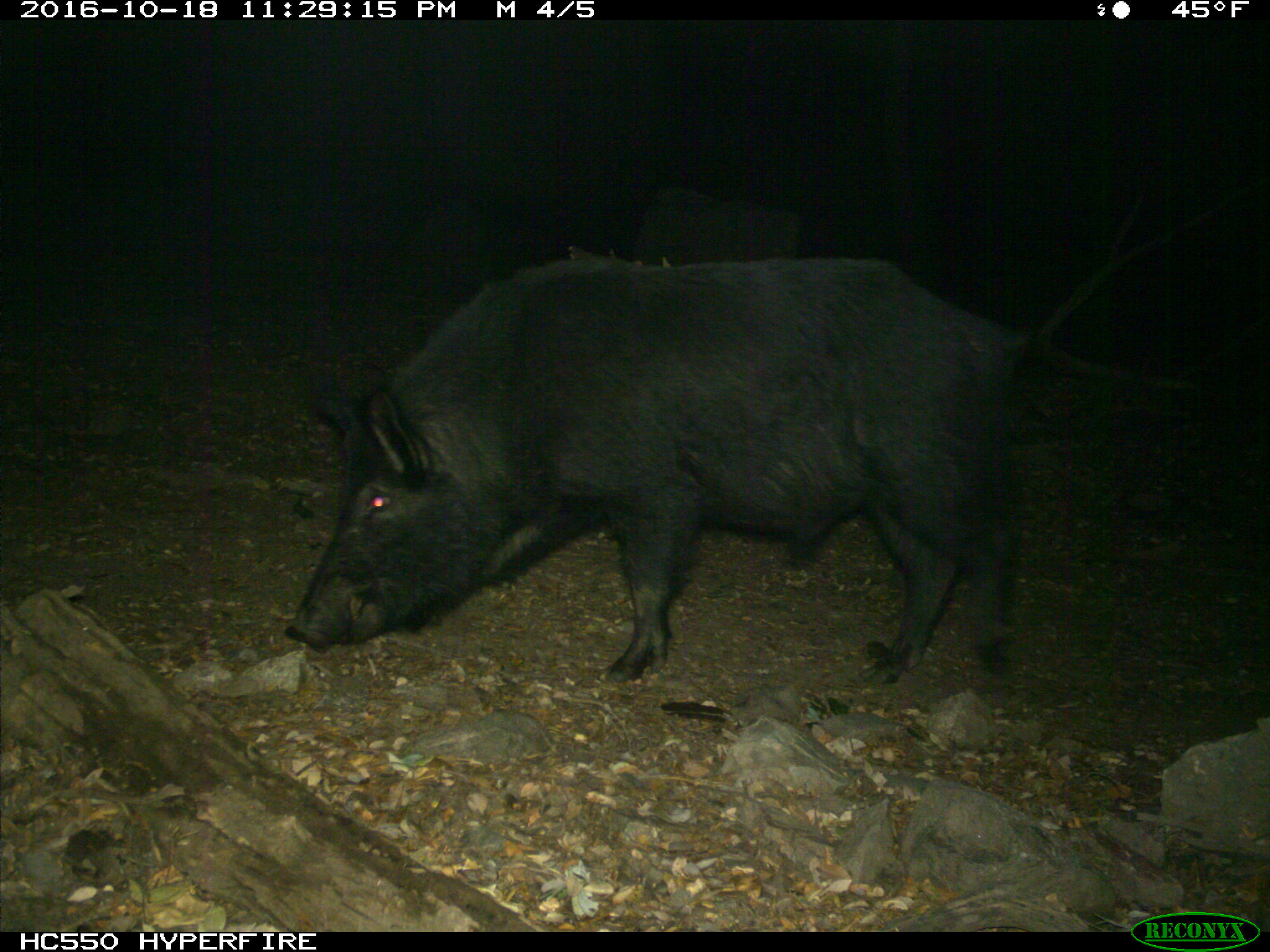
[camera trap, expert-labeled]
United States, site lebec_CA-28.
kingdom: Animalia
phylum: Chordata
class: Mammalia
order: Artiodactyla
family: Suidae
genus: Sus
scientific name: Sus scrofa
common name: wild boar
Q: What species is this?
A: Sus scrofa (wild boar).